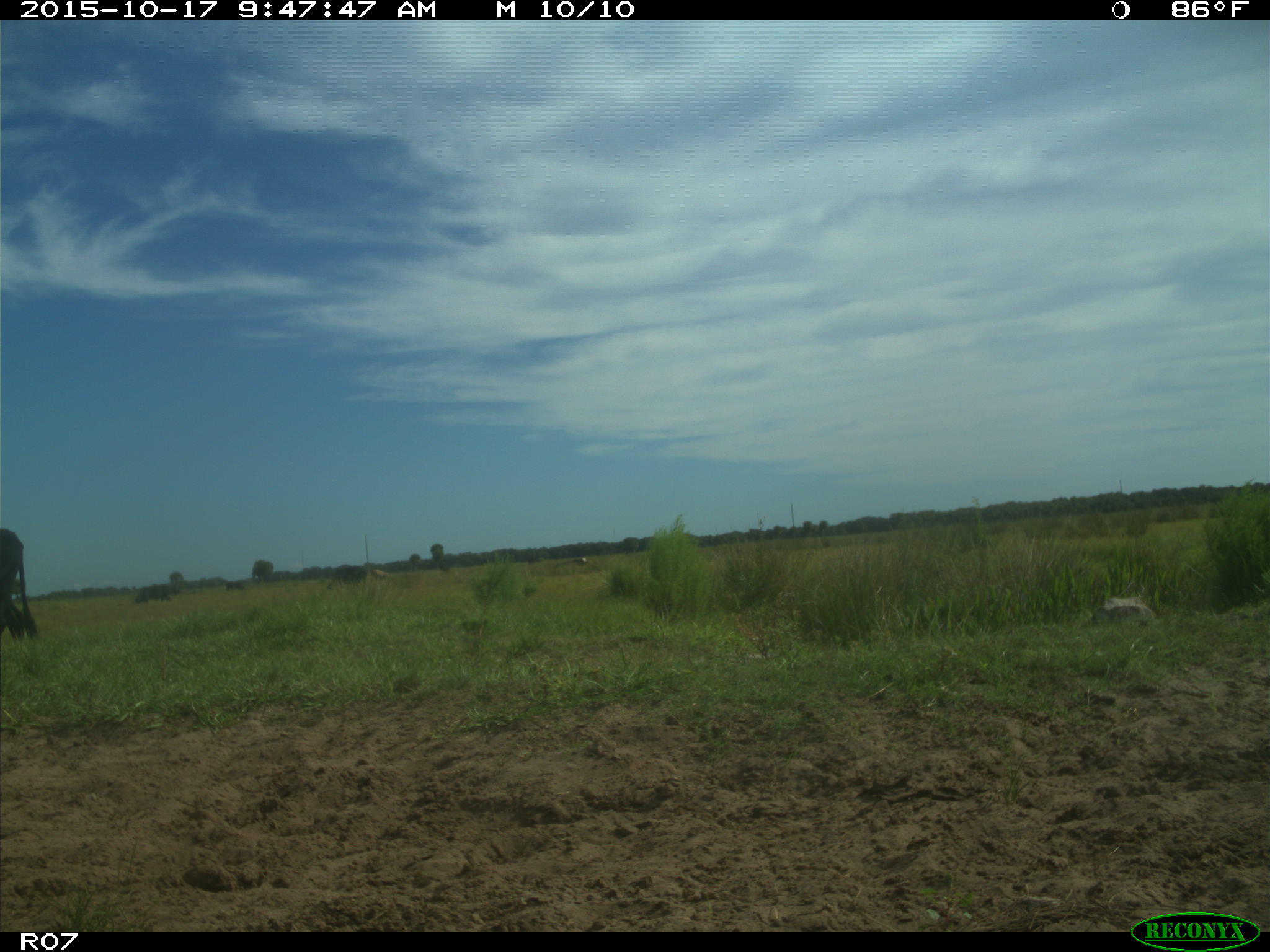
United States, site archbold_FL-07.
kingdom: Animalia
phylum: Chordata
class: Mammalia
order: Artiodactyla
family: Bovidae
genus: Bos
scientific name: Bos taurus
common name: domestic cow